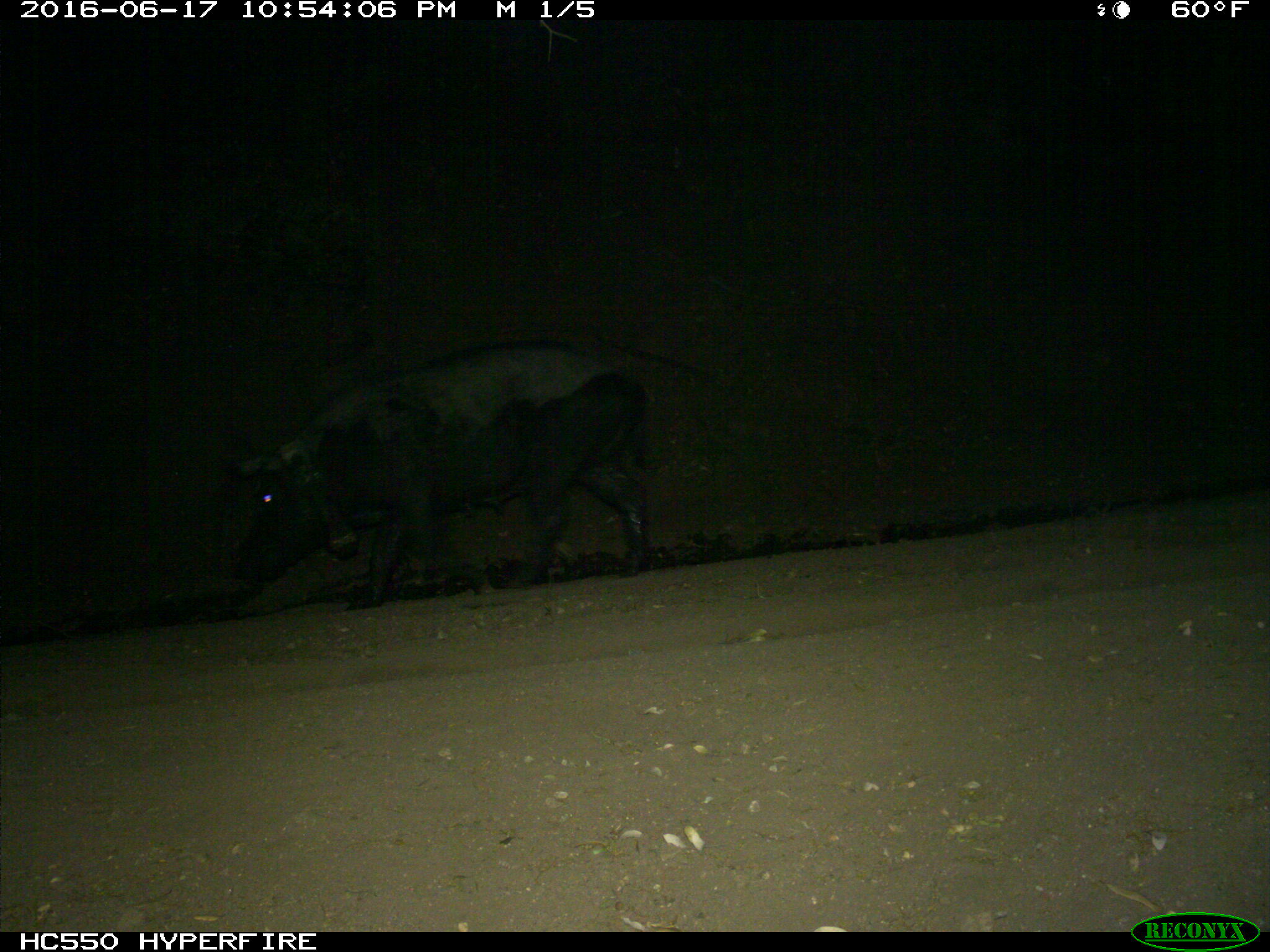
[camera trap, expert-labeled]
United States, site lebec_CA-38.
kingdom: Animalia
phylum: Chordata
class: Mammalia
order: Artiodactyla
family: Suidae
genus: Sus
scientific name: Sus scrofa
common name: wild boar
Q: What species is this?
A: Sus scrofa (wild boar).